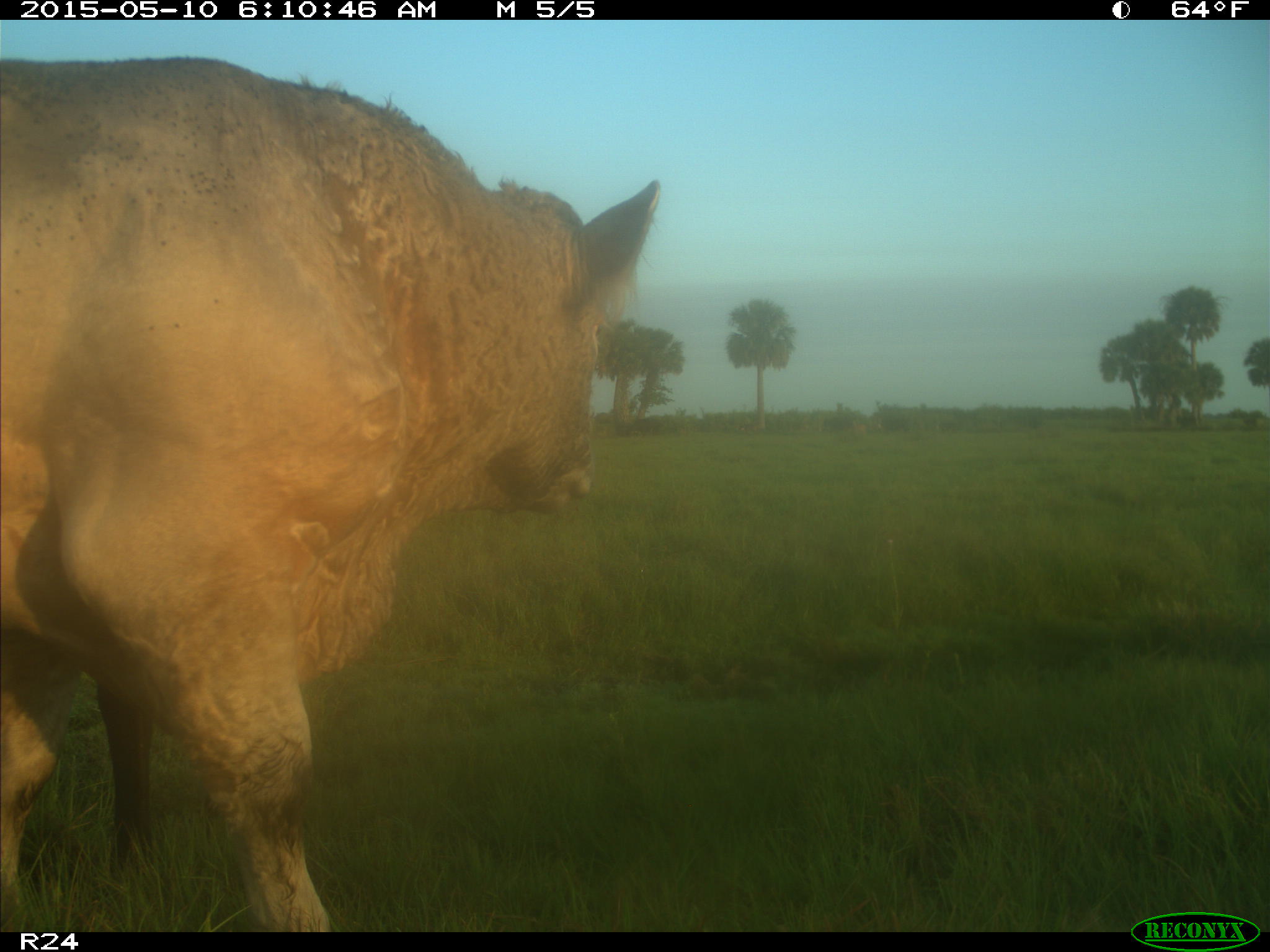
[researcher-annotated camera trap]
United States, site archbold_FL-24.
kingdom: Animalia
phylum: Chordata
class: Mammalia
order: Artiodactyla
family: Bovidae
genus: Bos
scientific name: Bos taurus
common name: domestic cow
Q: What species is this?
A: Bos taurus (domestic cow).